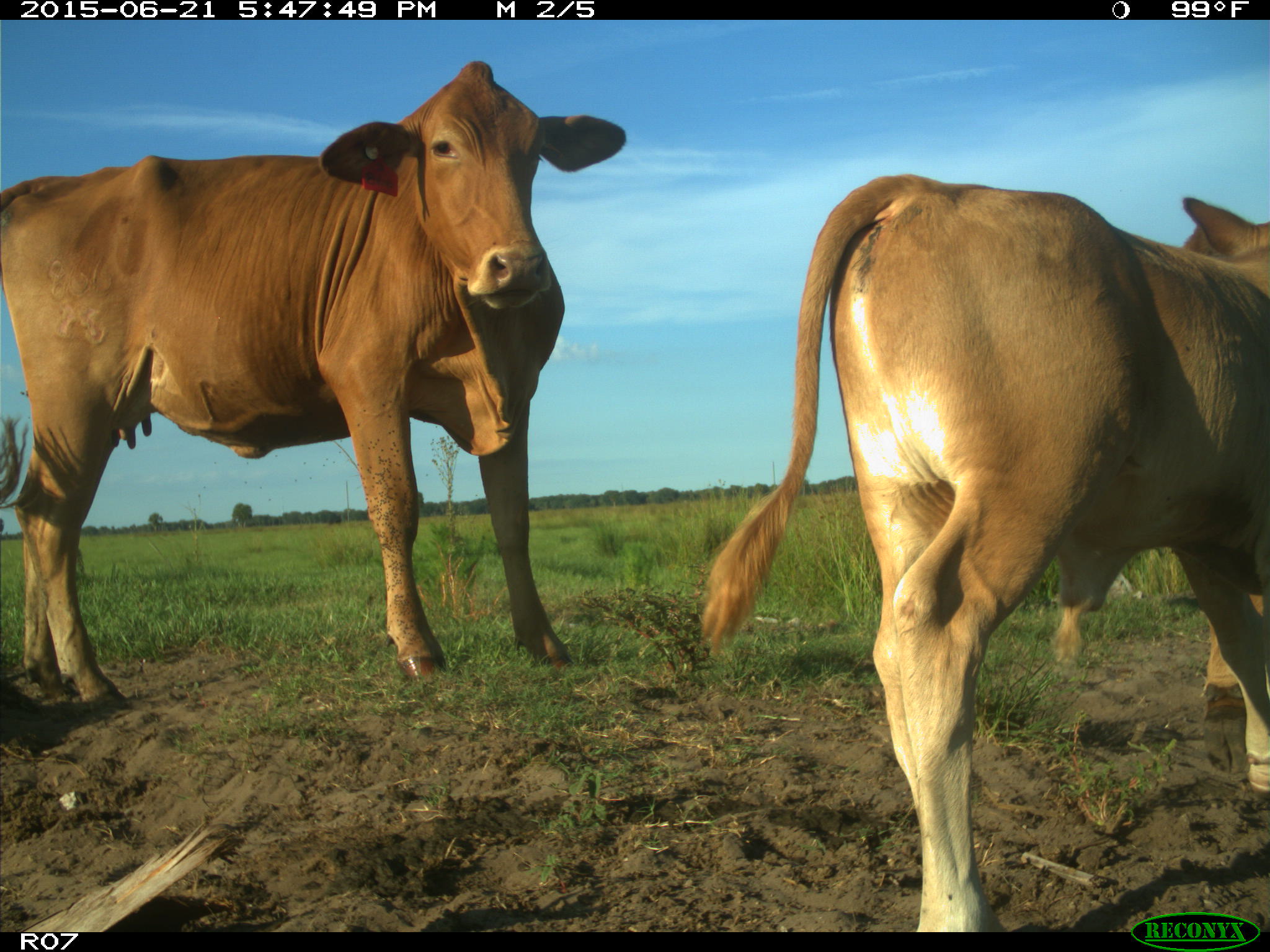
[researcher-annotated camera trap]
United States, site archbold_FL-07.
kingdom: Animalia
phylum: Chordata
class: Mammalia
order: Artiodactyla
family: Bovidae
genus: Bos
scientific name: Bos taurus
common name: domestic cow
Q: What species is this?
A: Bos taurus (domestic cow).